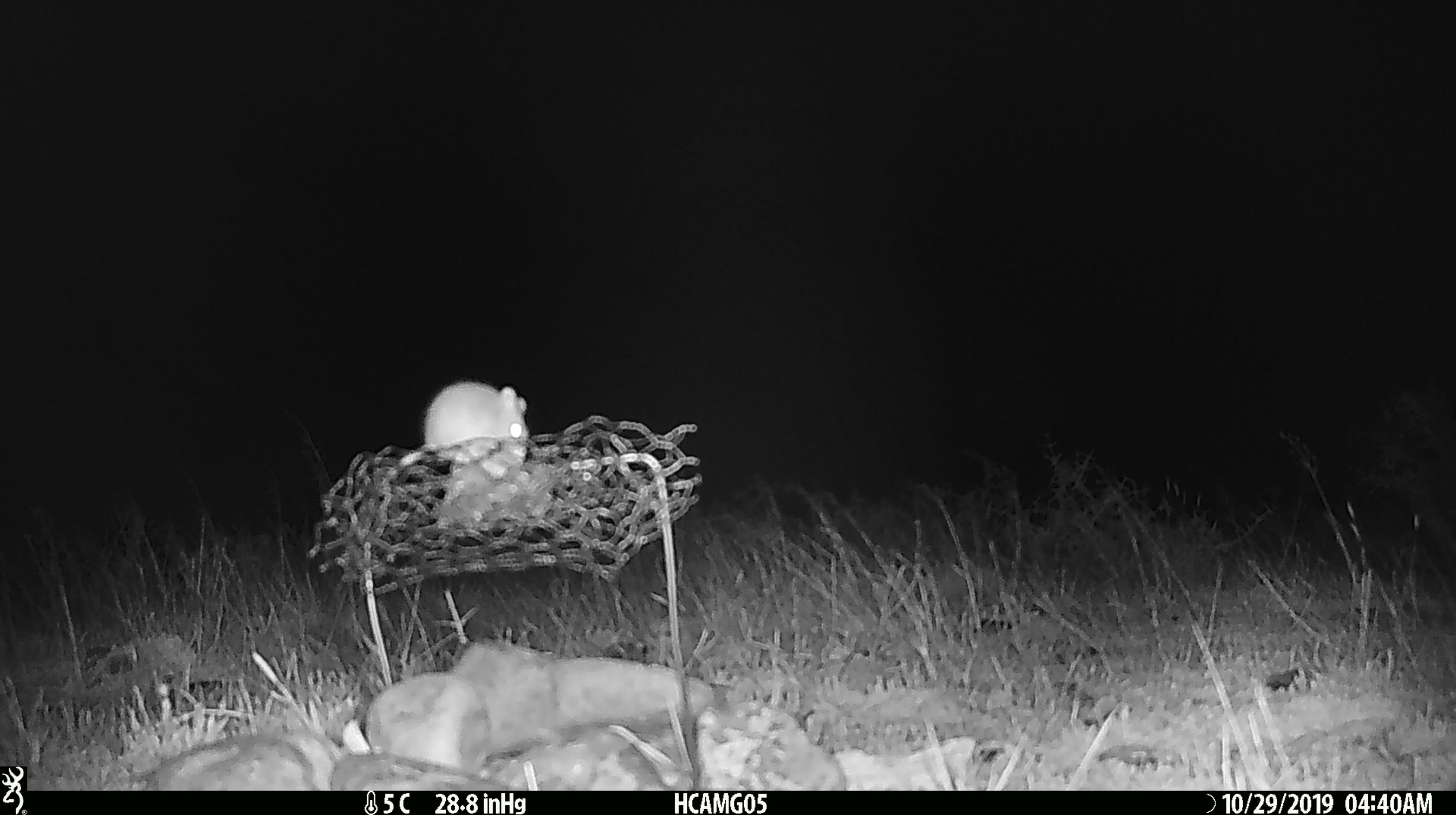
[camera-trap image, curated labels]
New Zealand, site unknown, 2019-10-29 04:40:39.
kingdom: Animalia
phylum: Chordata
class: Mammalia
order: Rodentia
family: Muridae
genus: Mus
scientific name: Mus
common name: mouse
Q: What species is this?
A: Mouse (Mus).